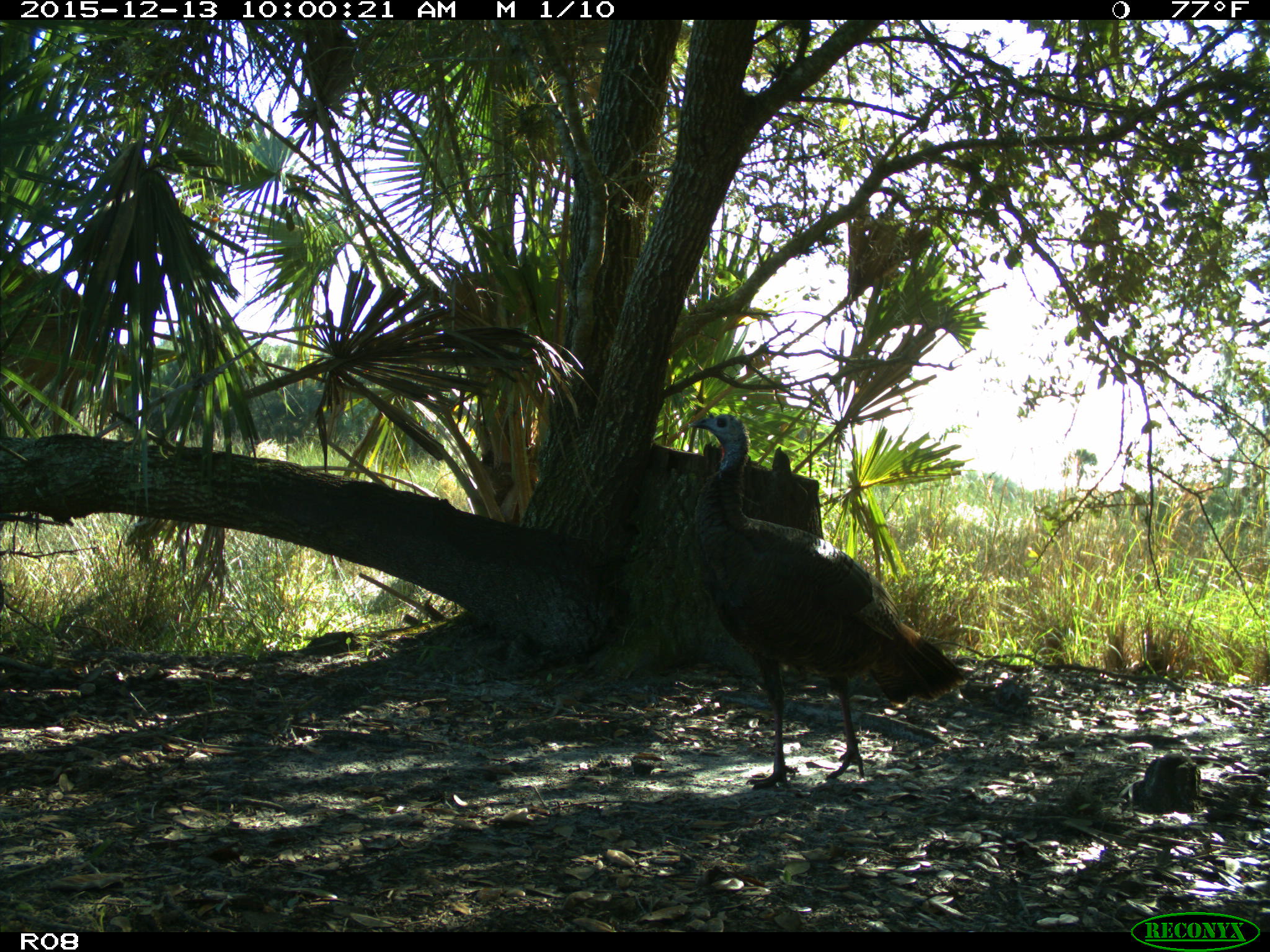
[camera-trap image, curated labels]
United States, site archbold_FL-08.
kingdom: Animalia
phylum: Chordata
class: Aves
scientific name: Aves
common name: birds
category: unidentified bird